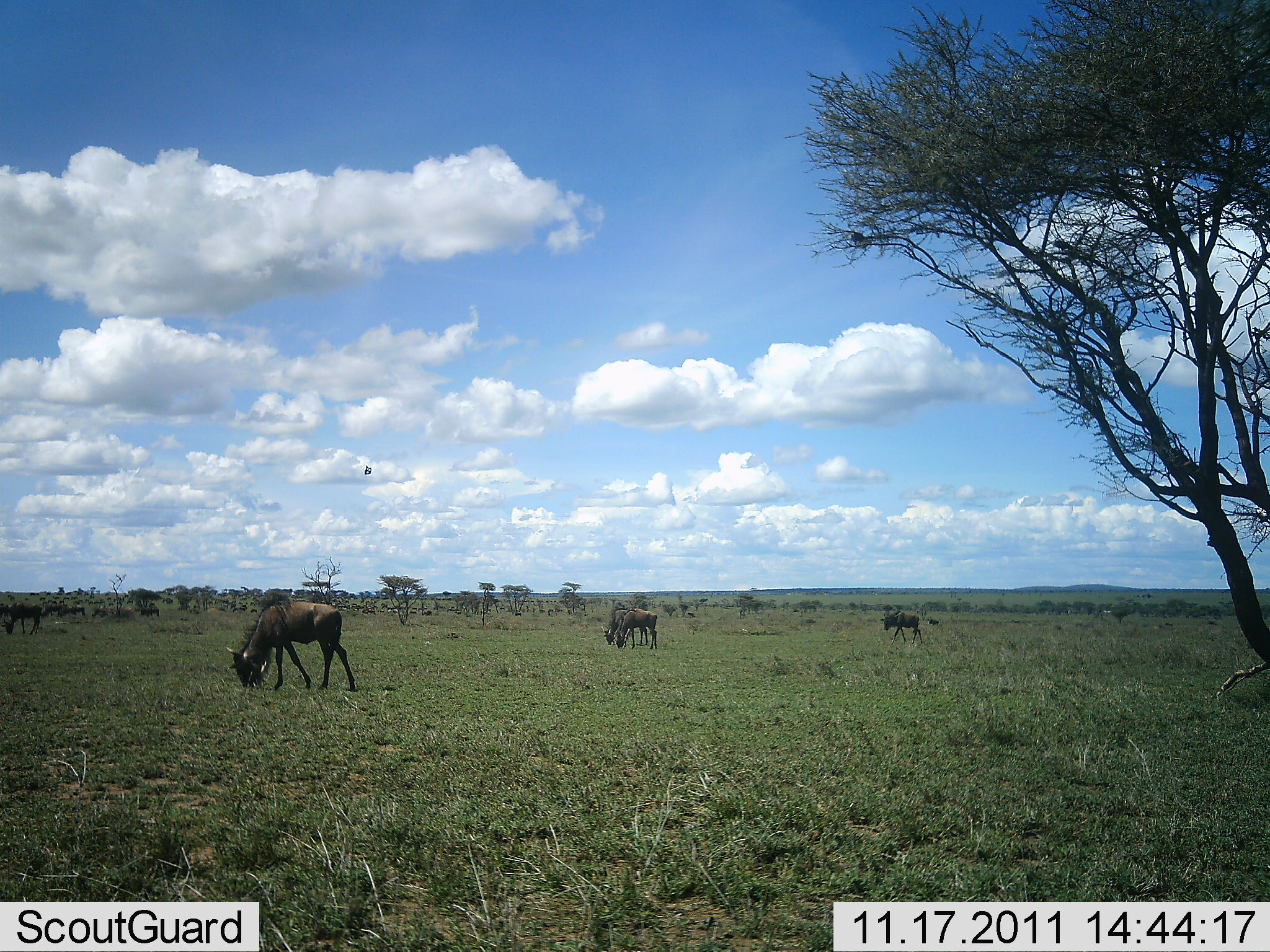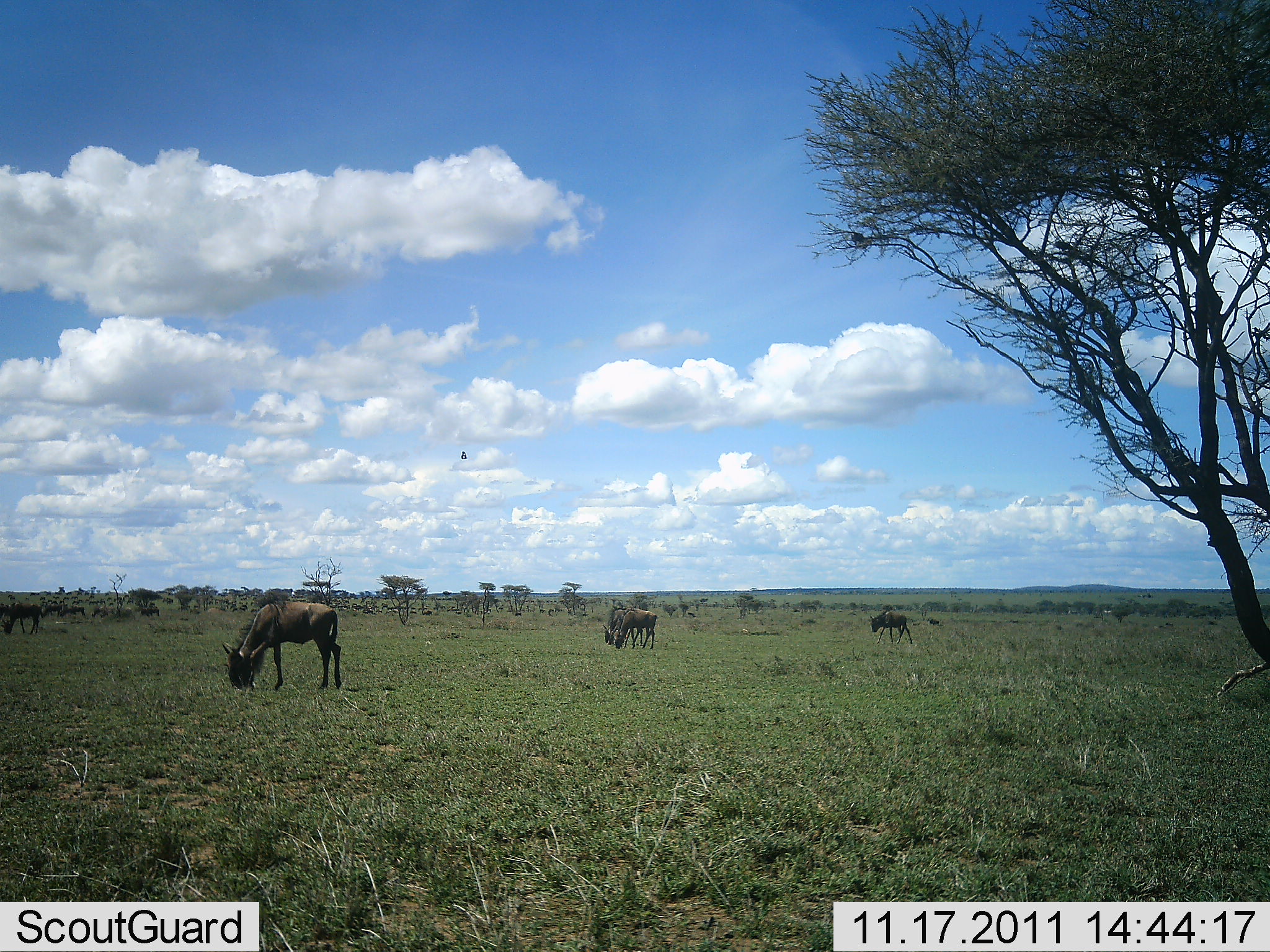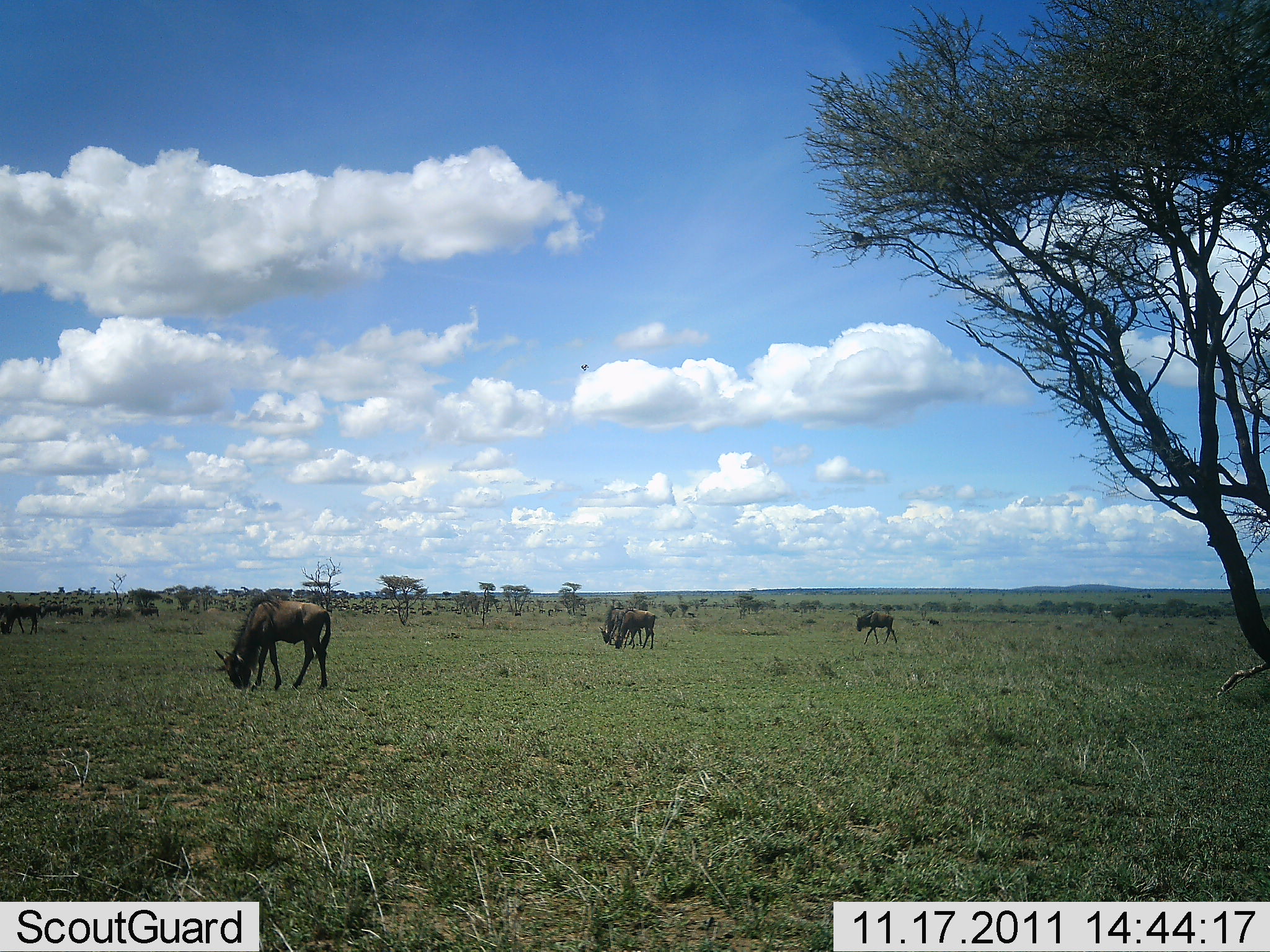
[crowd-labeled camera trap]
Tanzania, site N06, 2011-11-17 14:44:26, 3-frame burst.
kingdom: Animalia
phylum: Chordata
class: Mammalia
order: Artiodactyla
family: Bovidae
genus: Connochaetes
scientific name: Connochaetes taurinus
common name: blue wildebeest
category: wildebeest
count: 6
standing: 36%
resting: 0%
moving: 29%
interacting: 0%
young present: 7%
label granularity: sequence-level